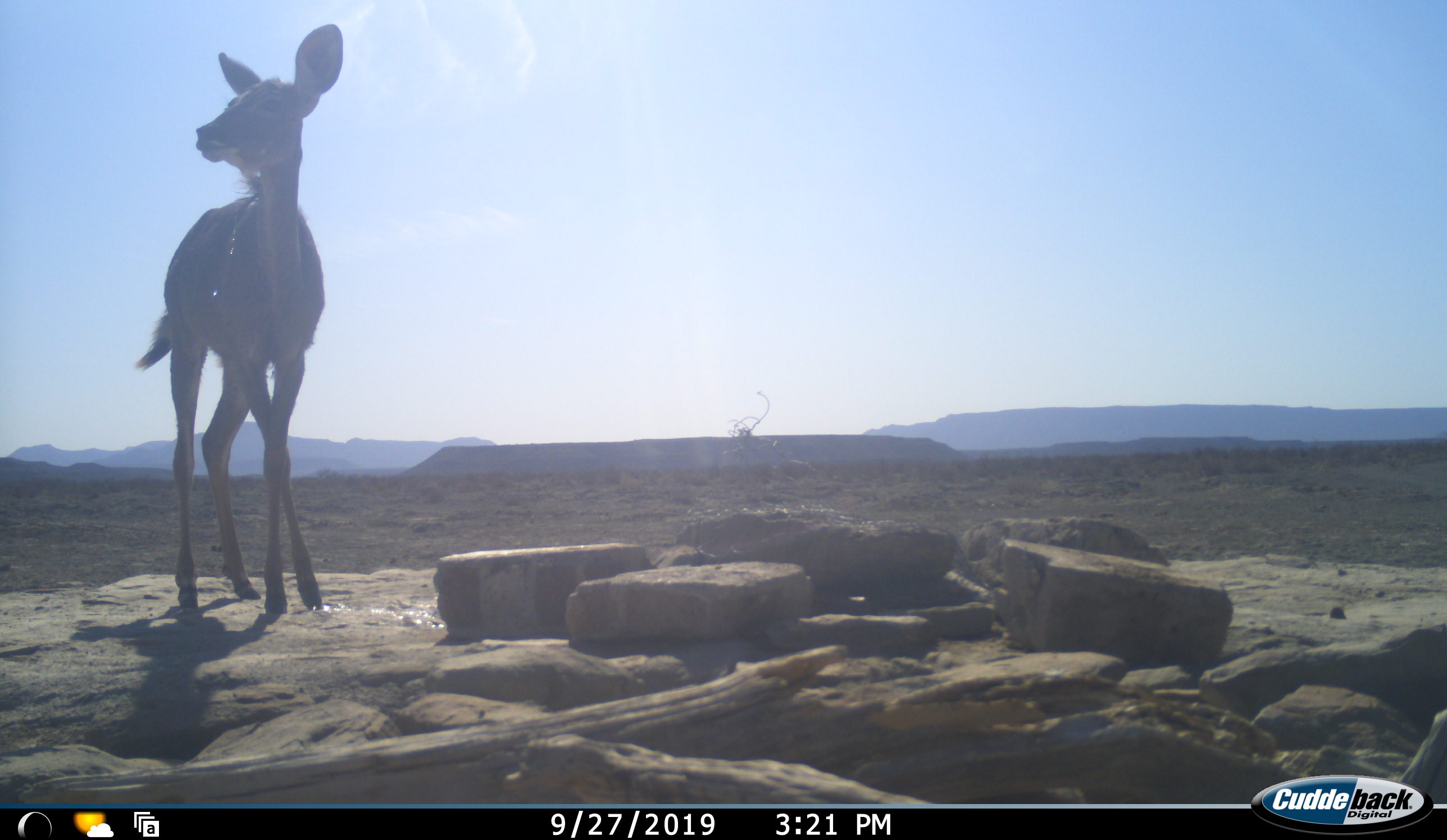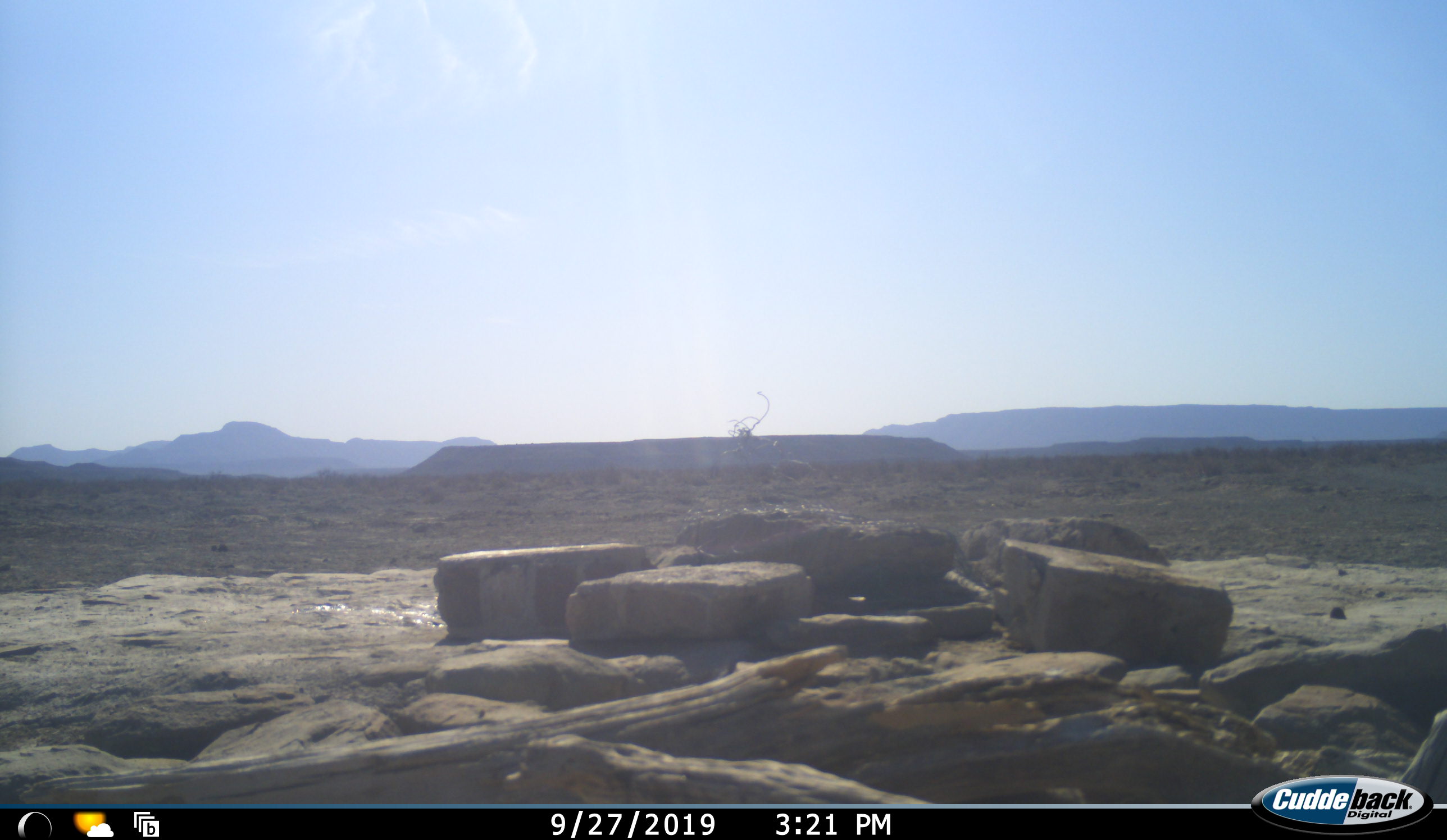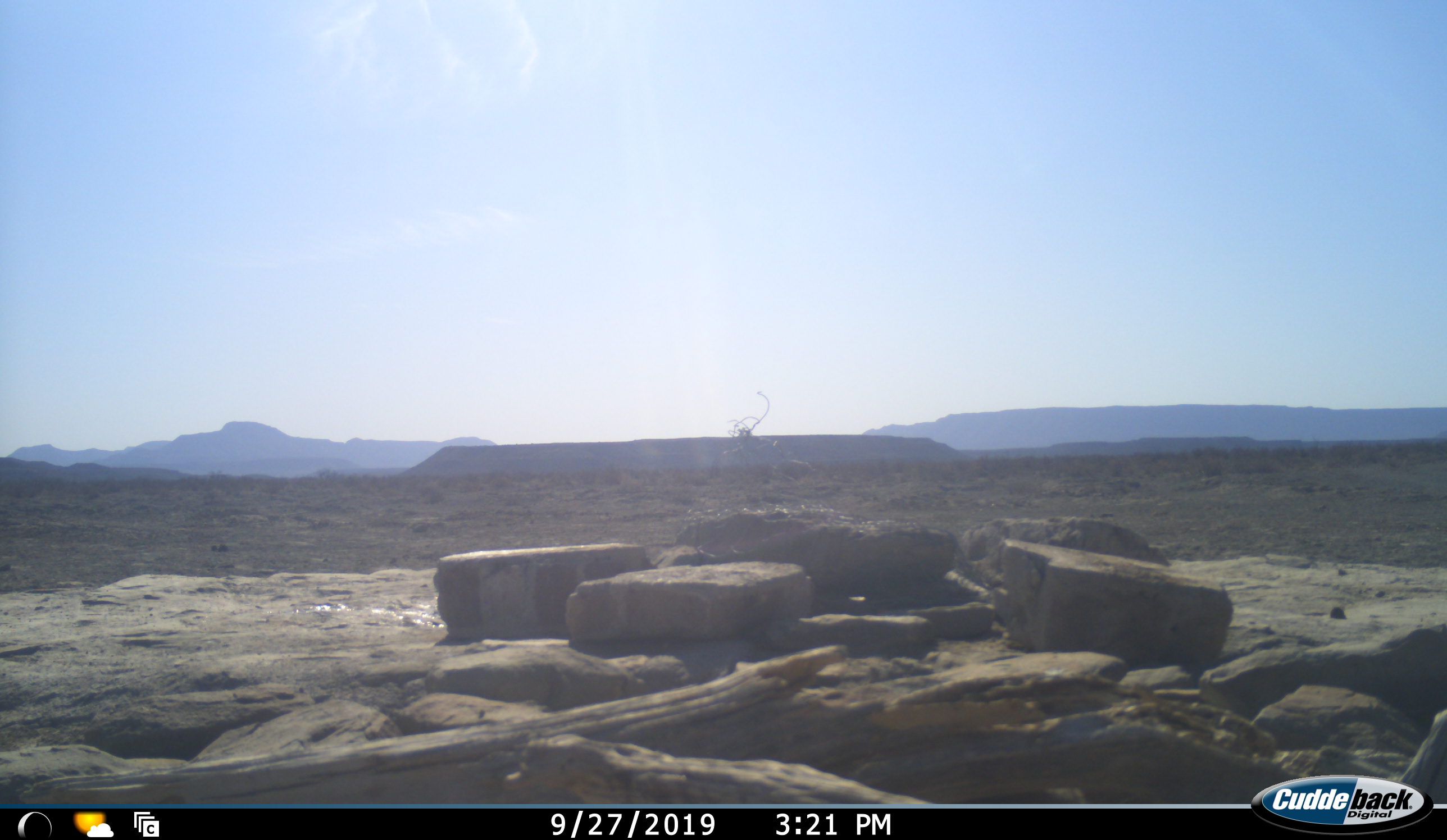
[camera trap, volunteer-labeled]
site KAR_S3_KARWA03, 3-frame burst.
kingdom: Animalia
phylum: Chordata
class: Mammalia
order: Artiodactyla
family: Bovidae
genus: Tragelaphus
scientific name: Tragelaphus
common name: kudu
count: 1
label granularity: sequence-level